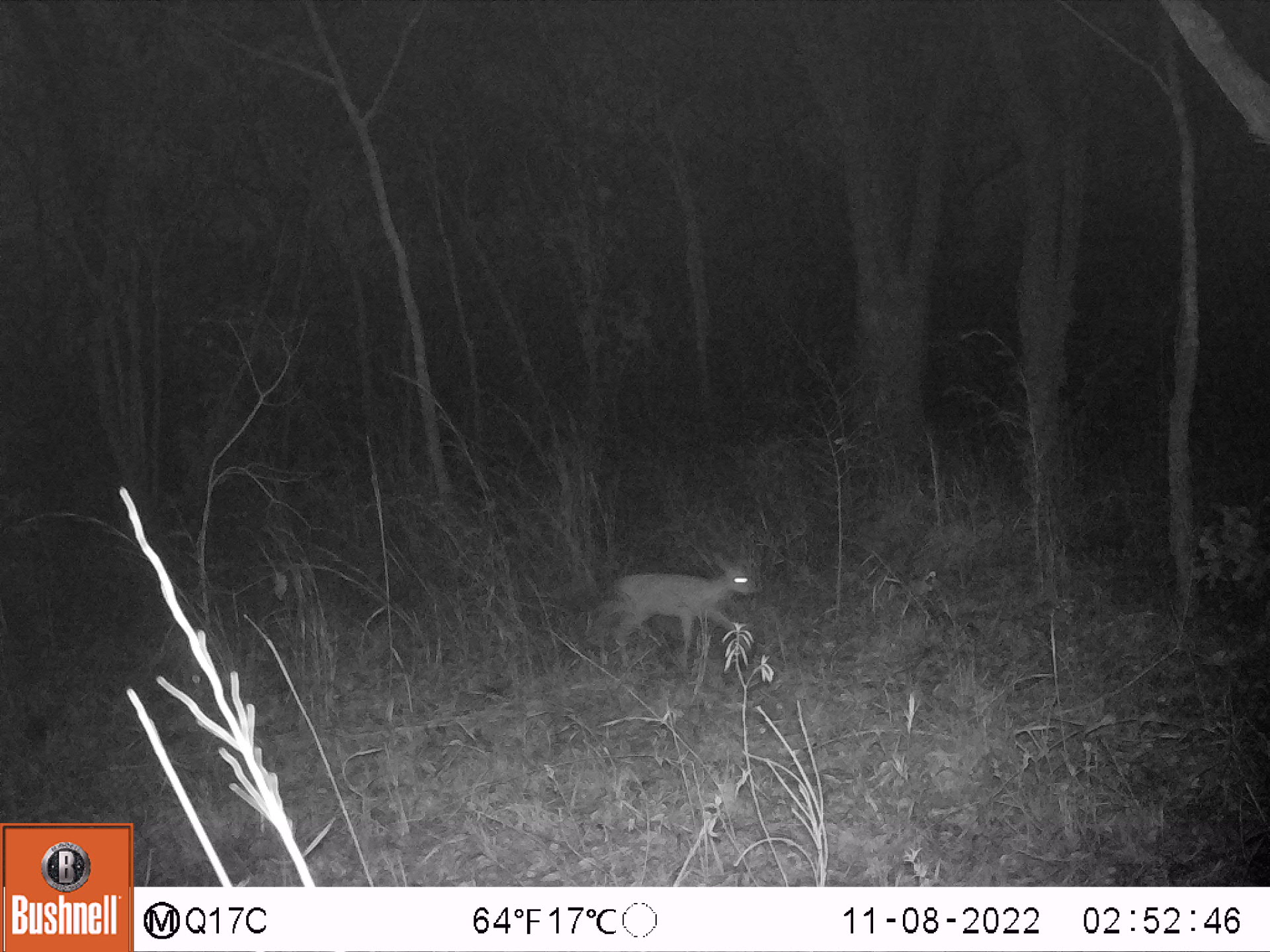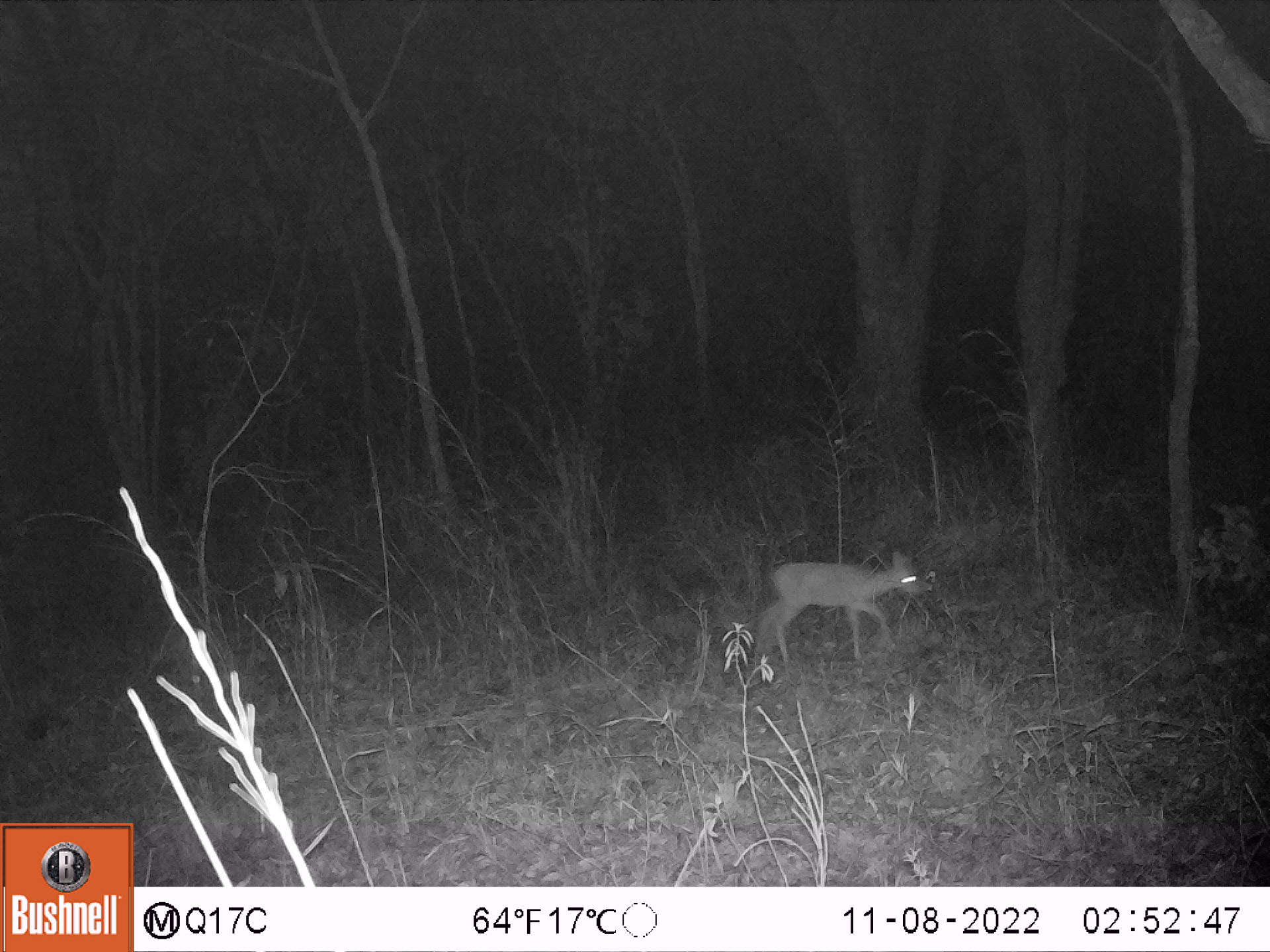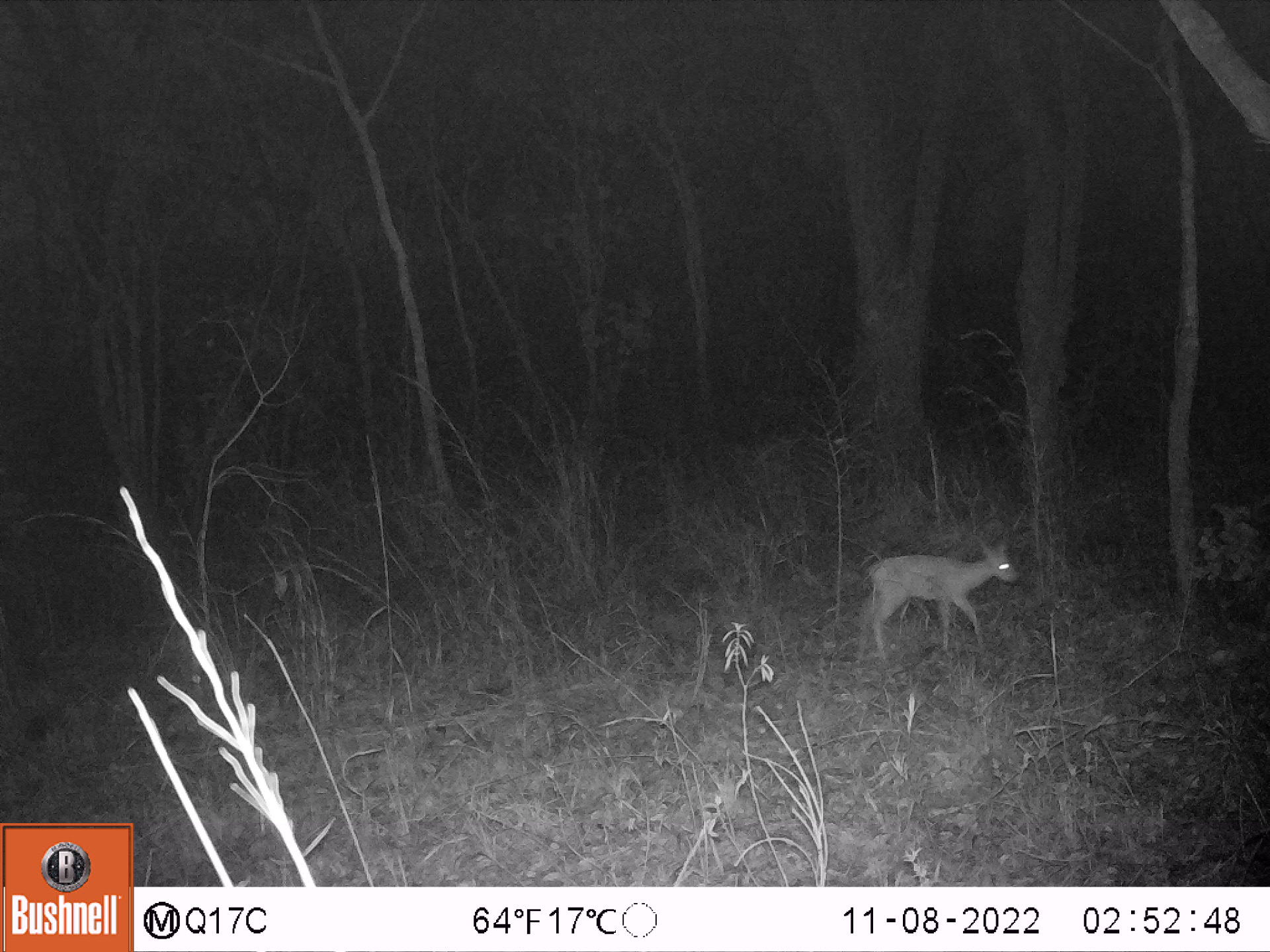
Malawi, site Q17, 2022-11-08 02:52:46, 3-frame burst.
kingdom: Animalia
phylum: Chordata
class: Mammalia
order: Artiodactyla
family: Bovidae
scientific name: Antilopinae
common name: small antelope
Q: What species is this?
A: Small antelope (Antilopinae).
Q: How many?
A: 1.